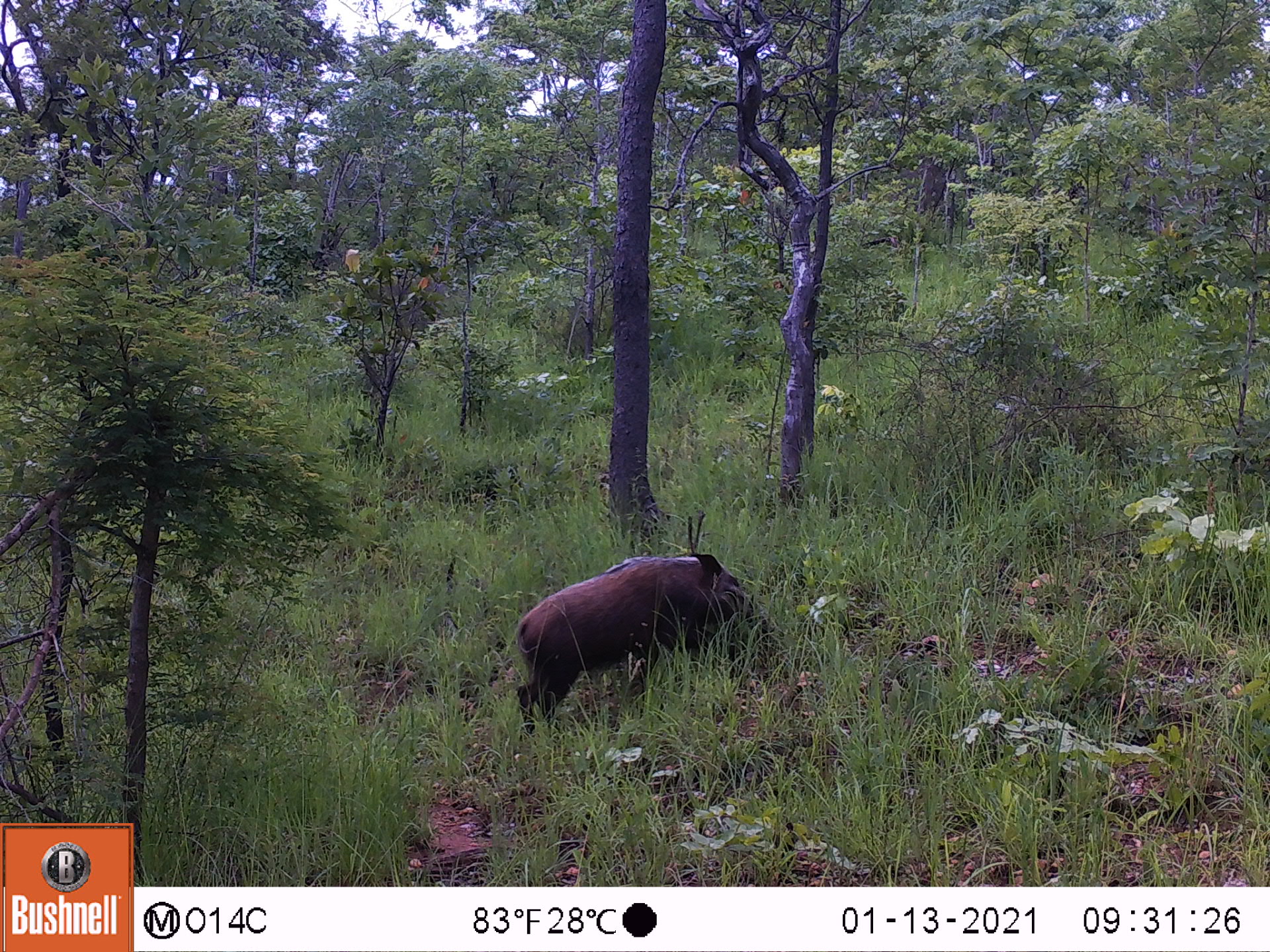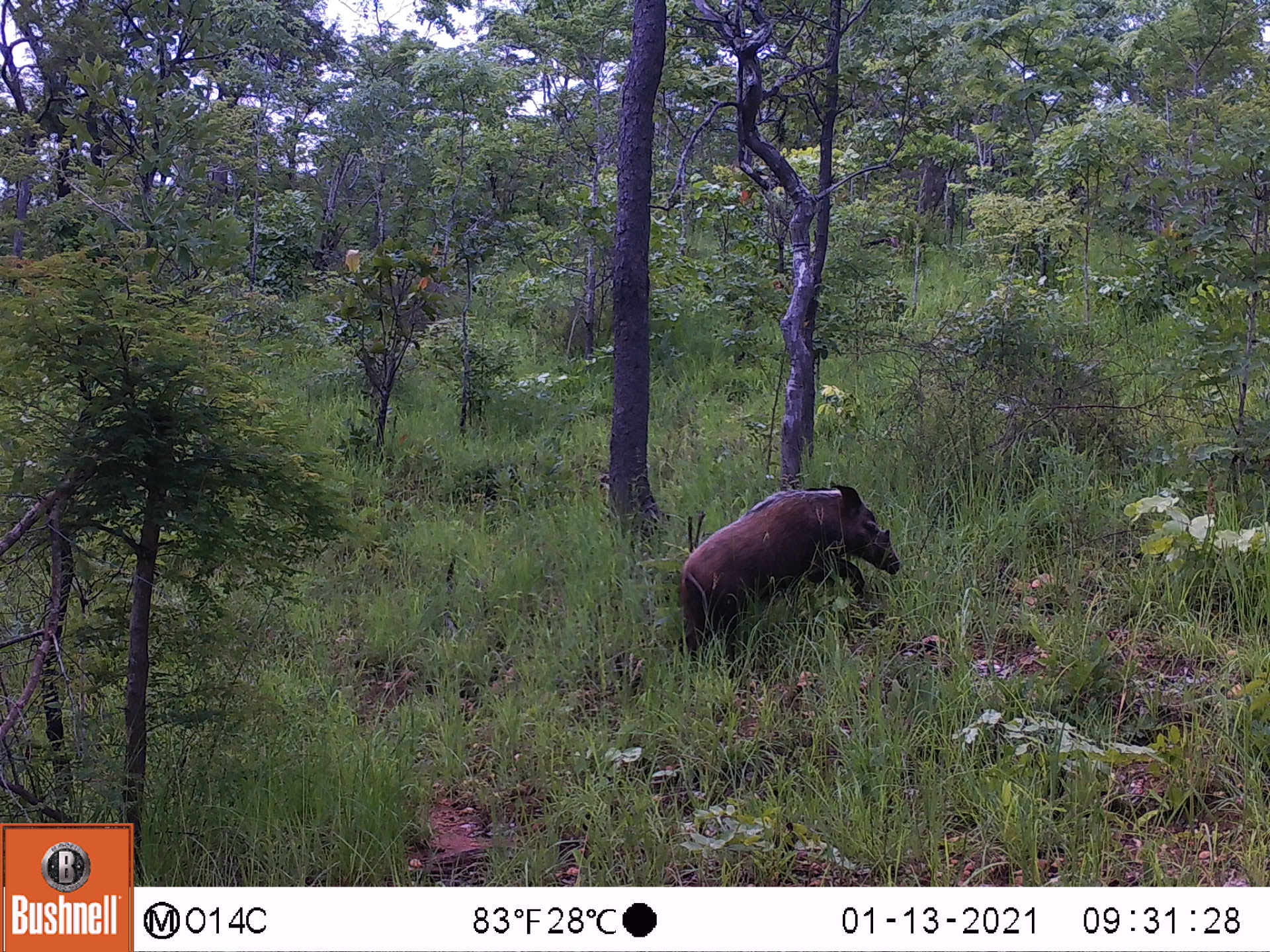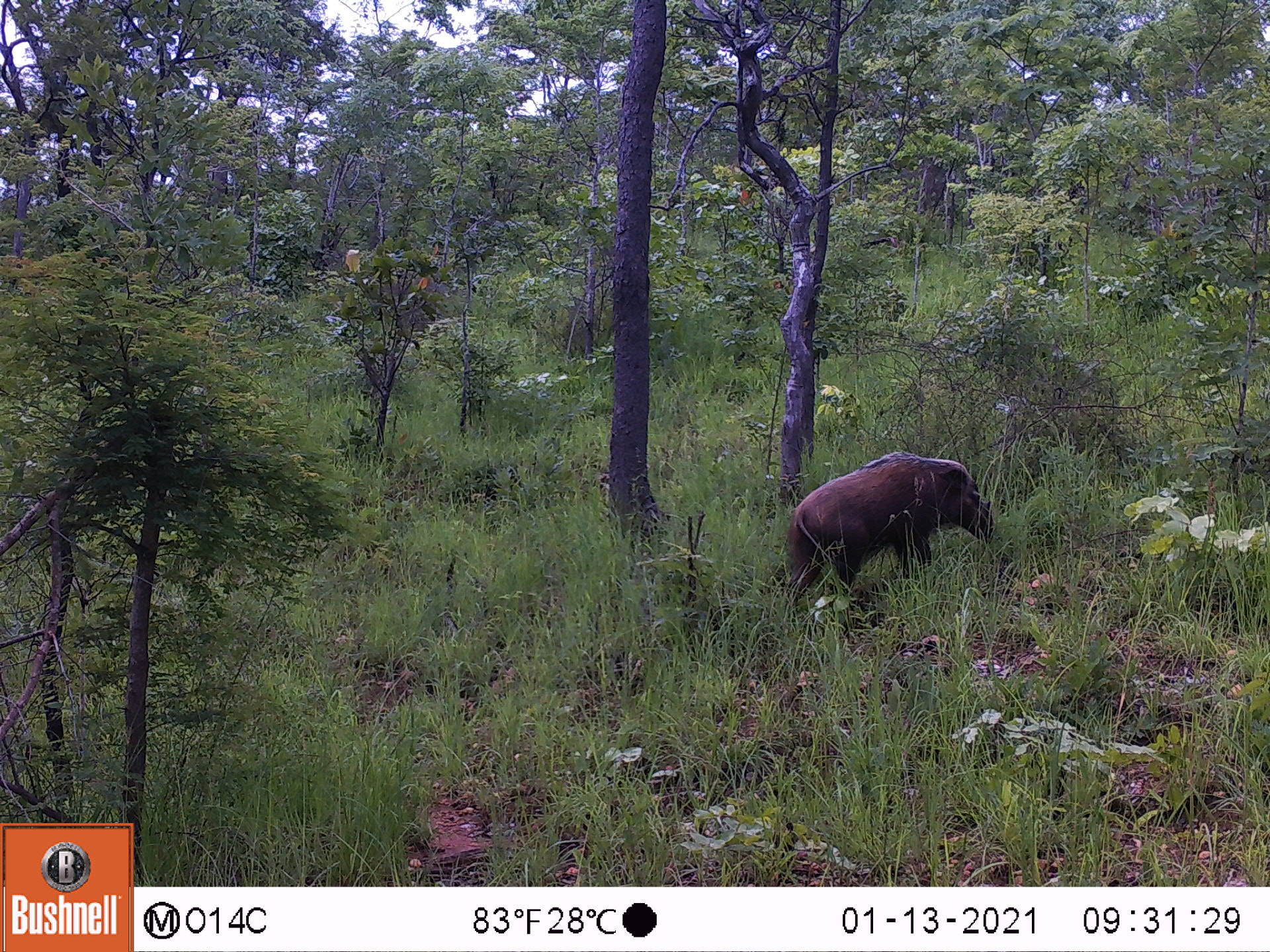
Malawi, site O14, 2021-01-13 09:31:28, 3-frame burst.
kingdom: Animalia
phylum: Chordata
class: Mammalia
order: Artiodactyla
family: Suidae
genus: Potamochoerus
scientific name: Potamochoerus larvatus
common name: bushpig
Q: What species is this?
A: Bushpig (Potamochoerus larvatus).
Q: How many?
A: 1.